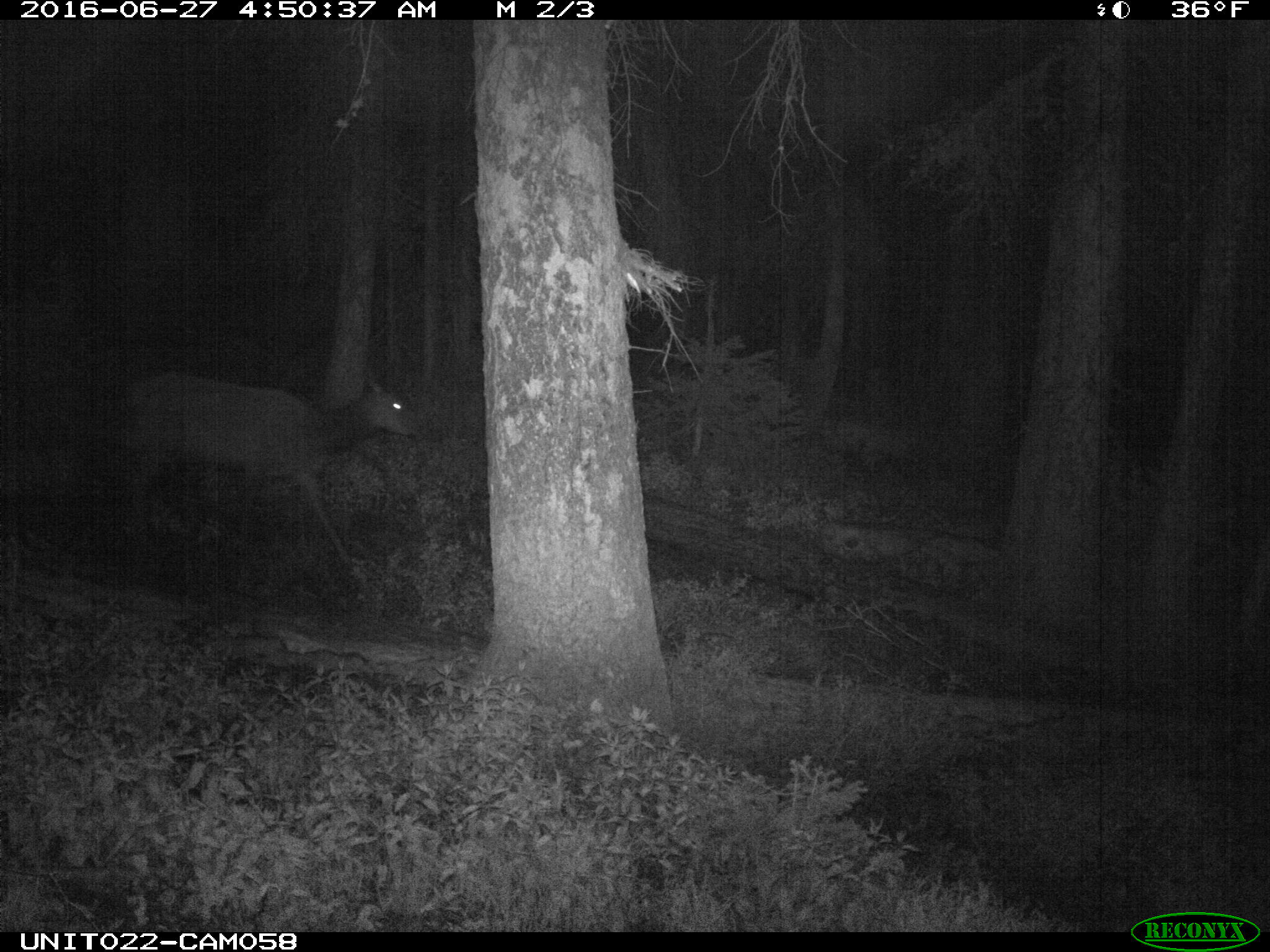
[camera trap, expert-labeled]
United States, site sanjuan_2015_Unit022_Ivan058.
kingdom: Animalia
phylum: Chordata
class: Mammalia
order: Artiodactyla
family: Cervidae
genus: Cervus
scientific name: Cervus elaphus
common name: red deer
Cervus elaphus (red deer).